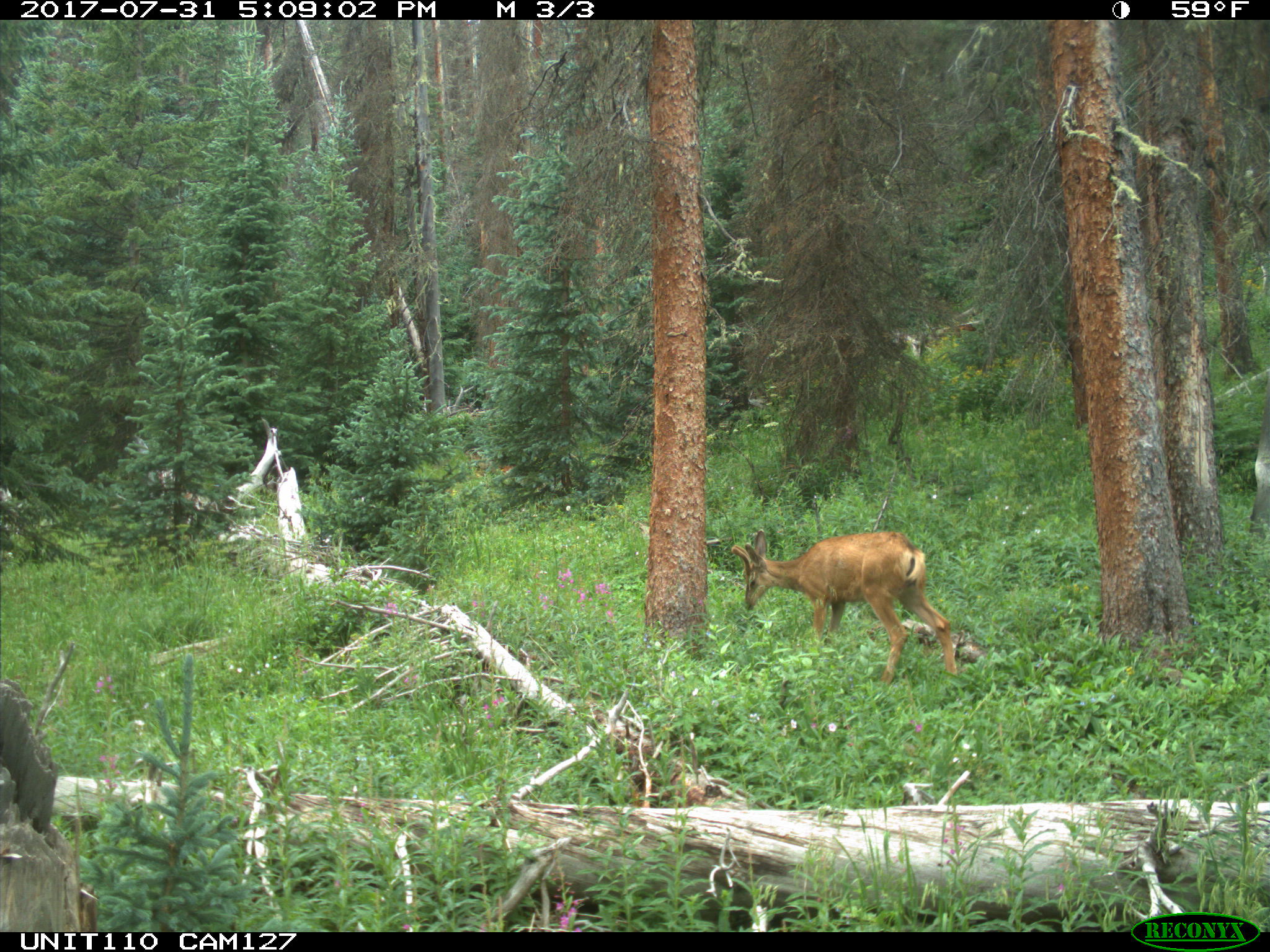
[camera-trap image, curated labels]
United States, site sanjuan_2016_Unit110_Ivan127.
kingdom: Animalia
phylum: Chordata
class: Mammalia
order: Artiodactyla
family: Cervidae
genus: Odocoileus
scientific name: Odocoileus hemionus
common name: mule deer